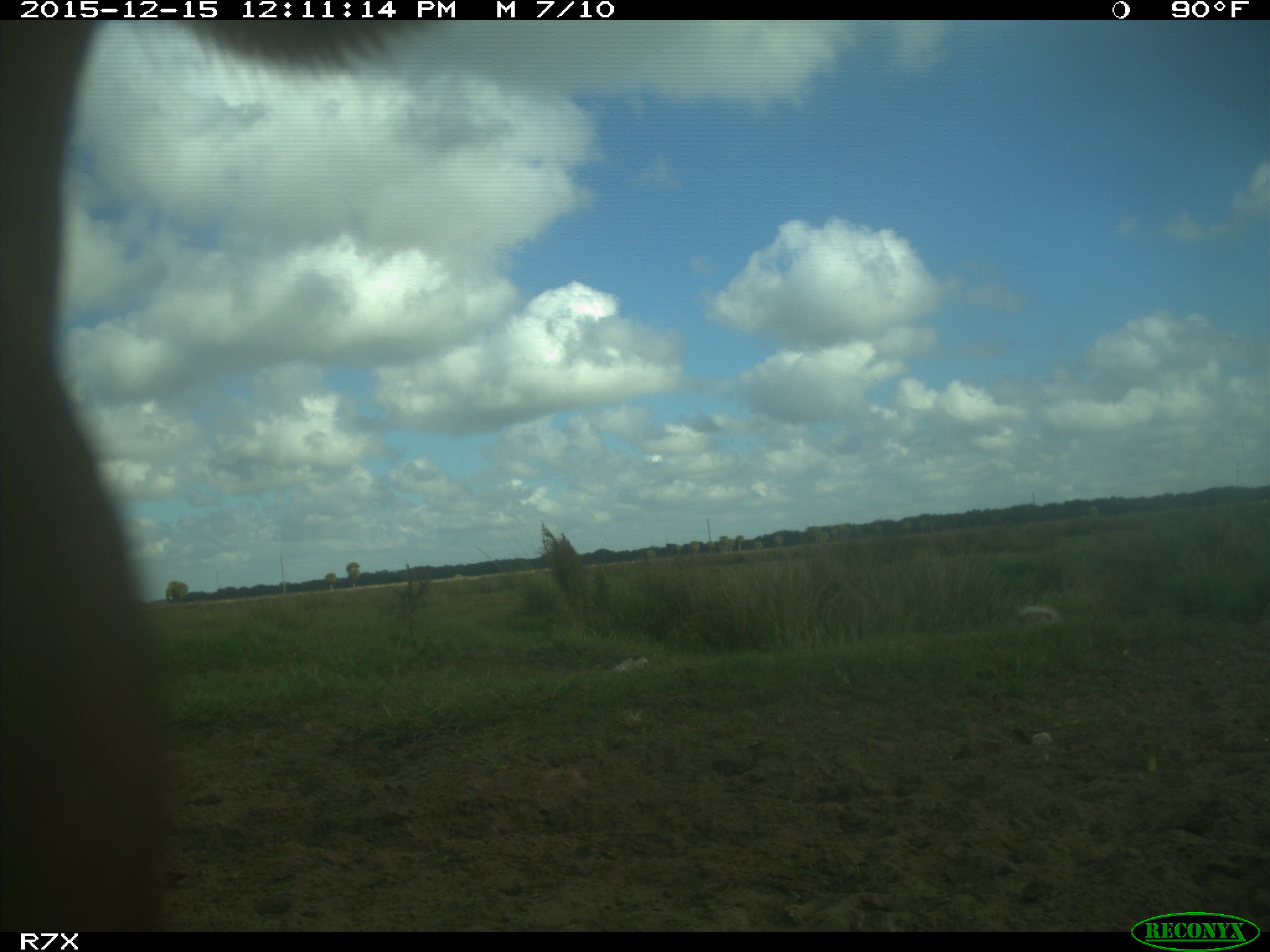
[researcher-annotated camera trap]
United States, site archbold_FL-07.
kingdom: Animalia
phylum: Chordata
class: Mammalia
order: Artiodactyla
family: Bovidae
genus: Bos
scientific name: Bos taurus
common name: domestic cow